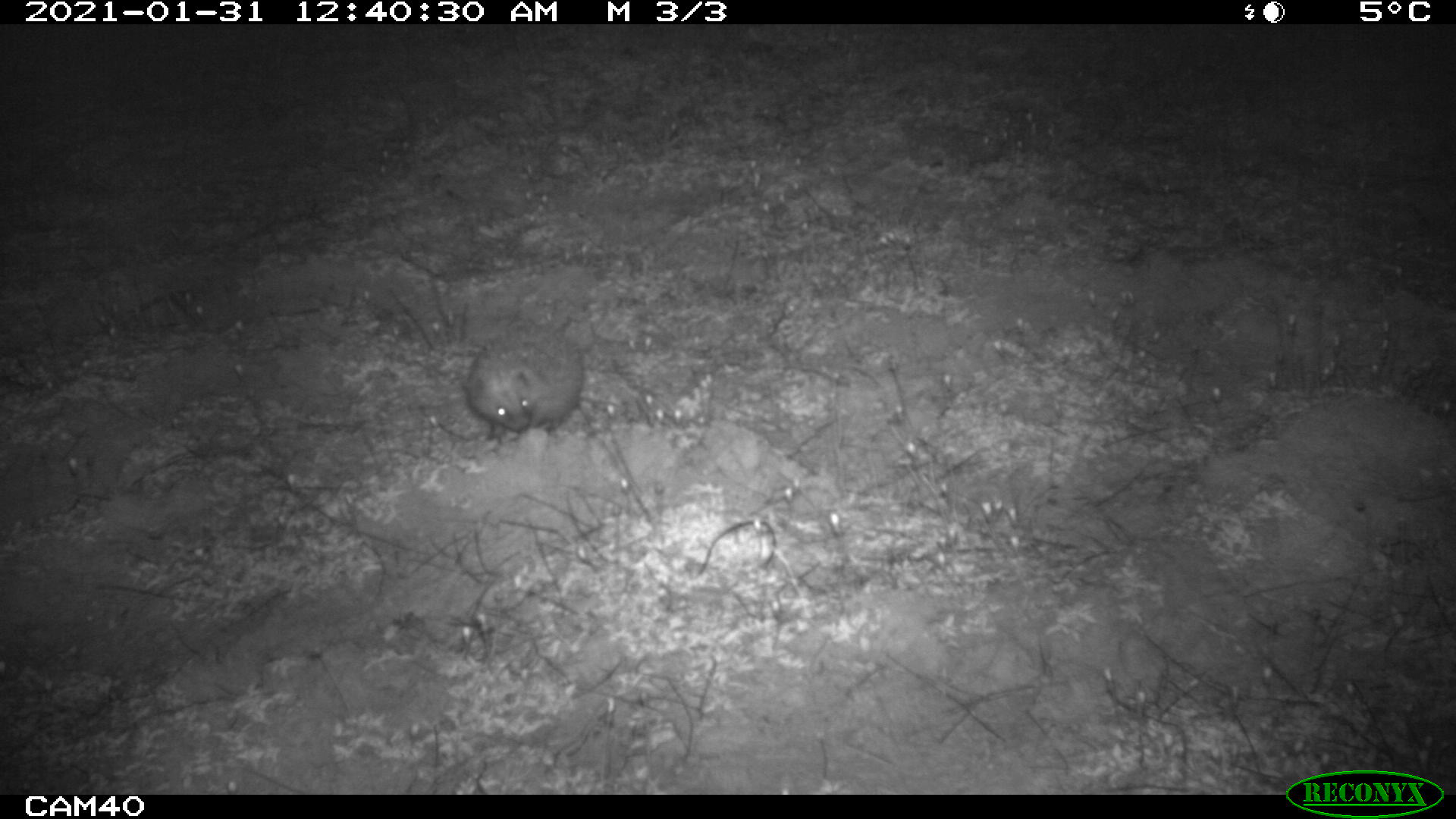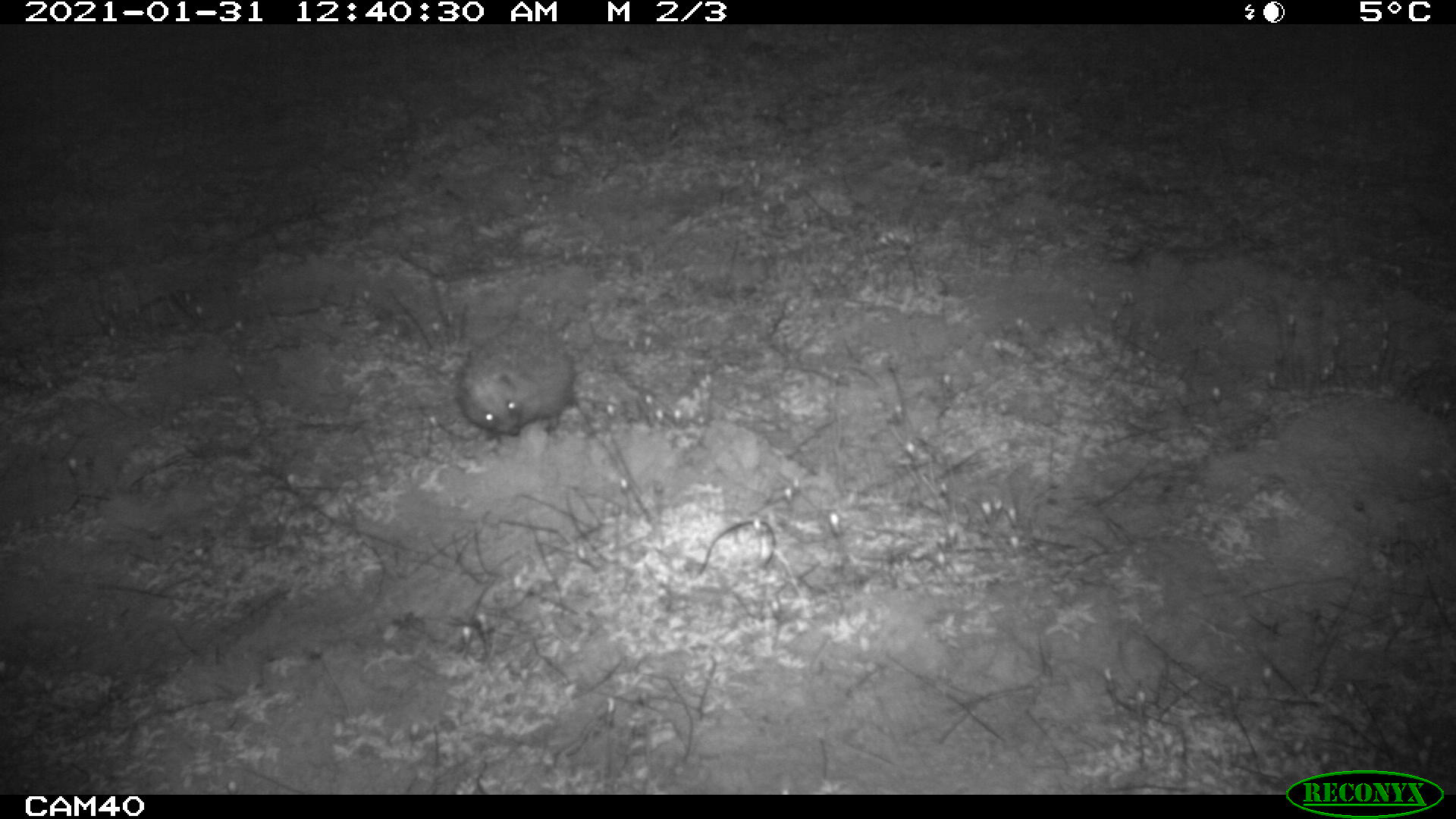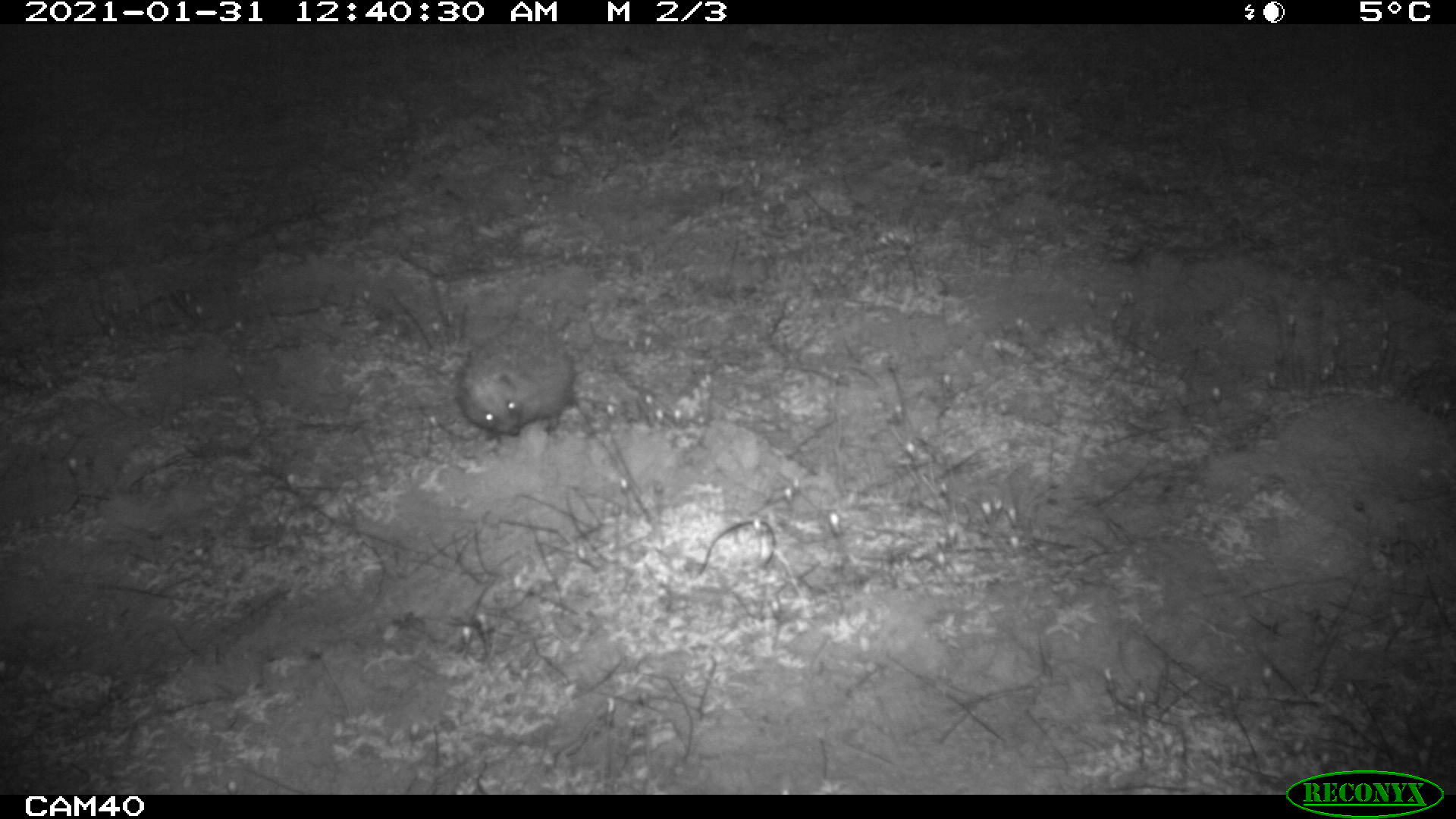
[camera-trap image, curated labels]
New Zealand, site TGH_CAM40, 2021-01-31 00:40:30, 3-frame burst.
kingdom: Animalia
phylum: Chordata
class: Mammalia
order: Eulipotyphla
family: Erinaceidae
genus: Erinaceus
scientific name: Erinaceus europaeus europaeus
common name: european hedgehog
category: hedgehog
Hedgehog (european hedgehog) (Erinaceus europaeus europaeus).